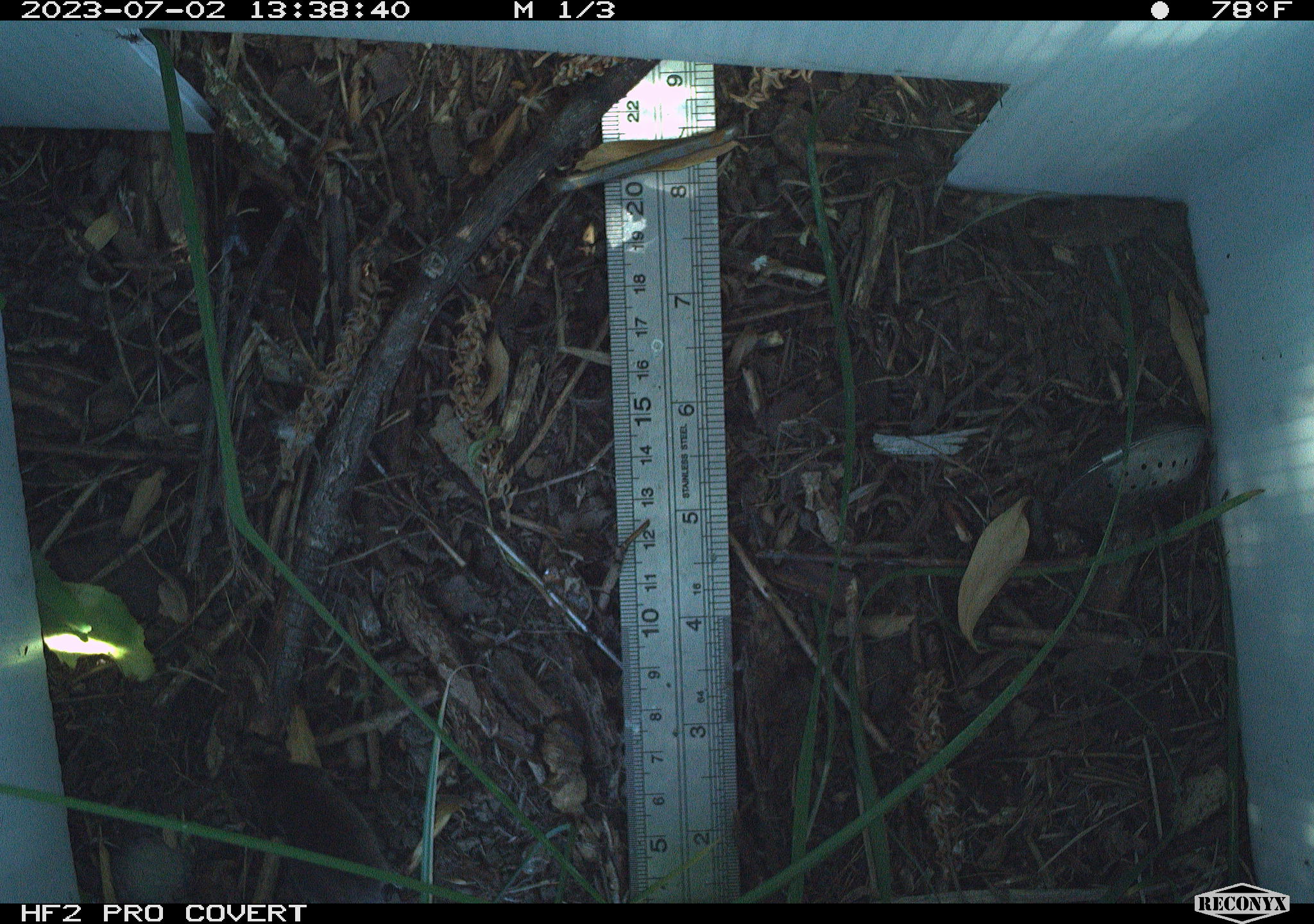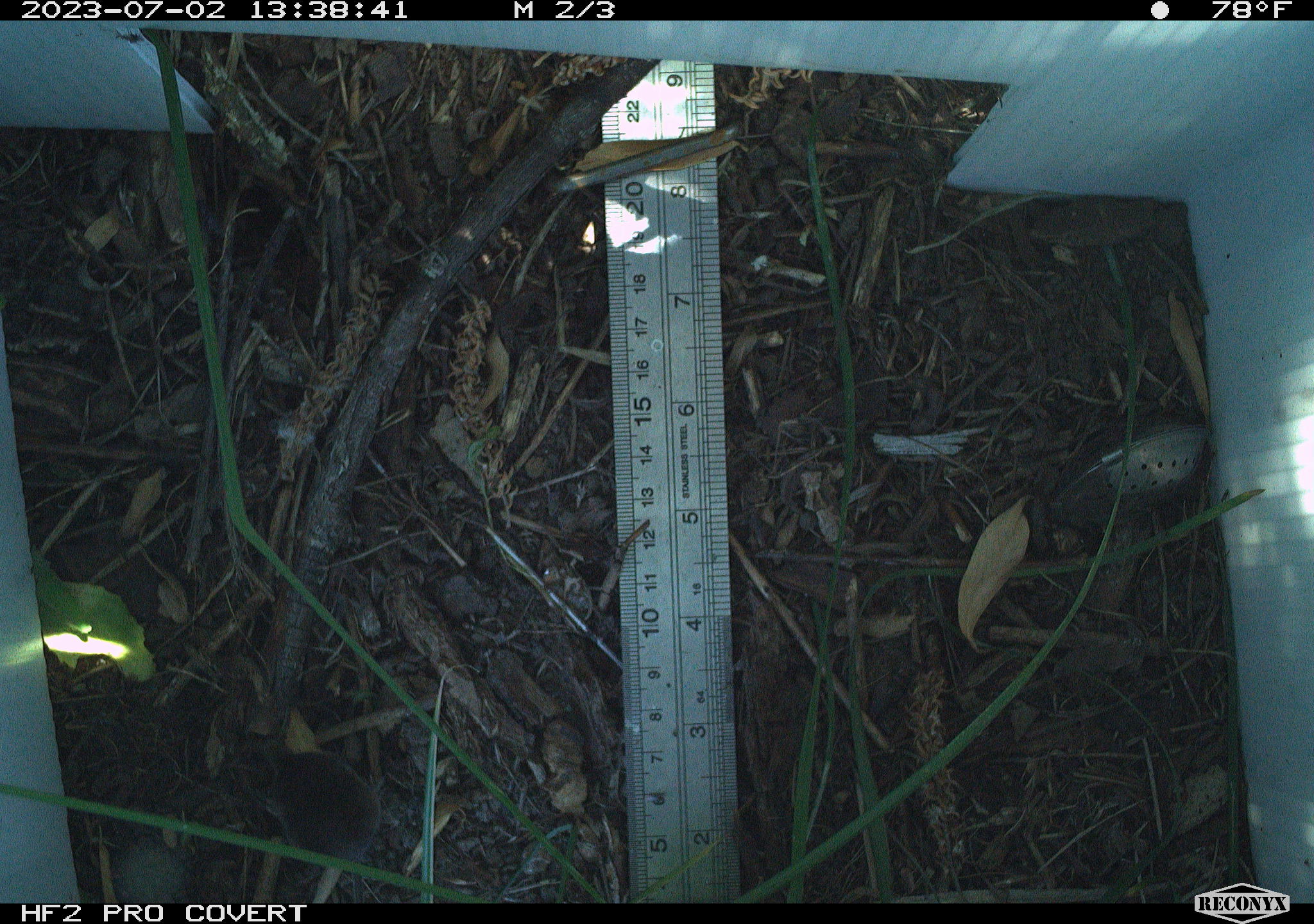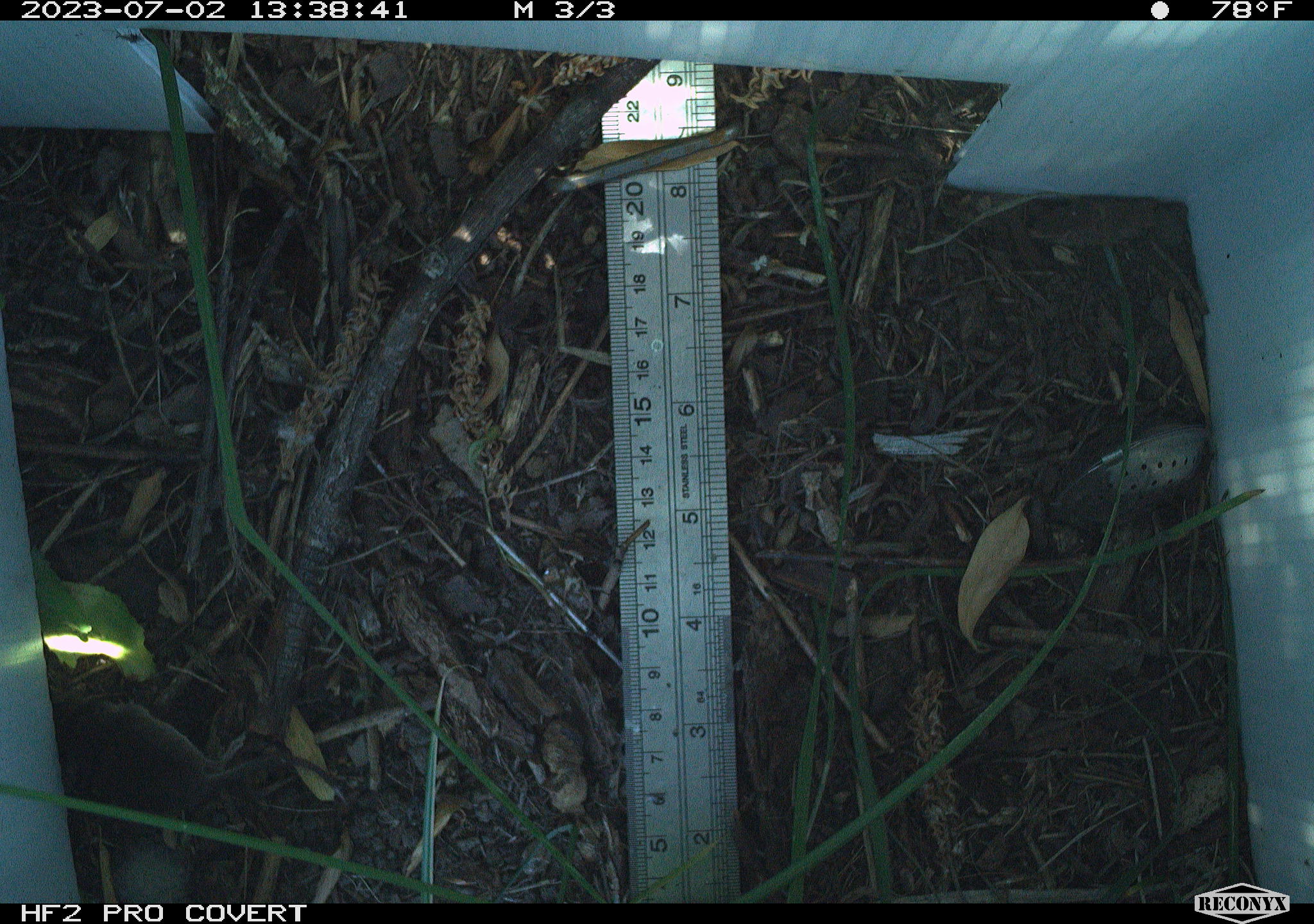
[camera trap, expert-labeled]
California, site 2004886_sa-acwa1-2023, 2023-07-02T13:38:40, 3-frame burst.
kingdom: Animalia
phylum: Chordata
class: Mammalia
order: Eulipotyphla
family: Soricidae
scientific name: Soricidae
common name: shrews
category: soricidae family